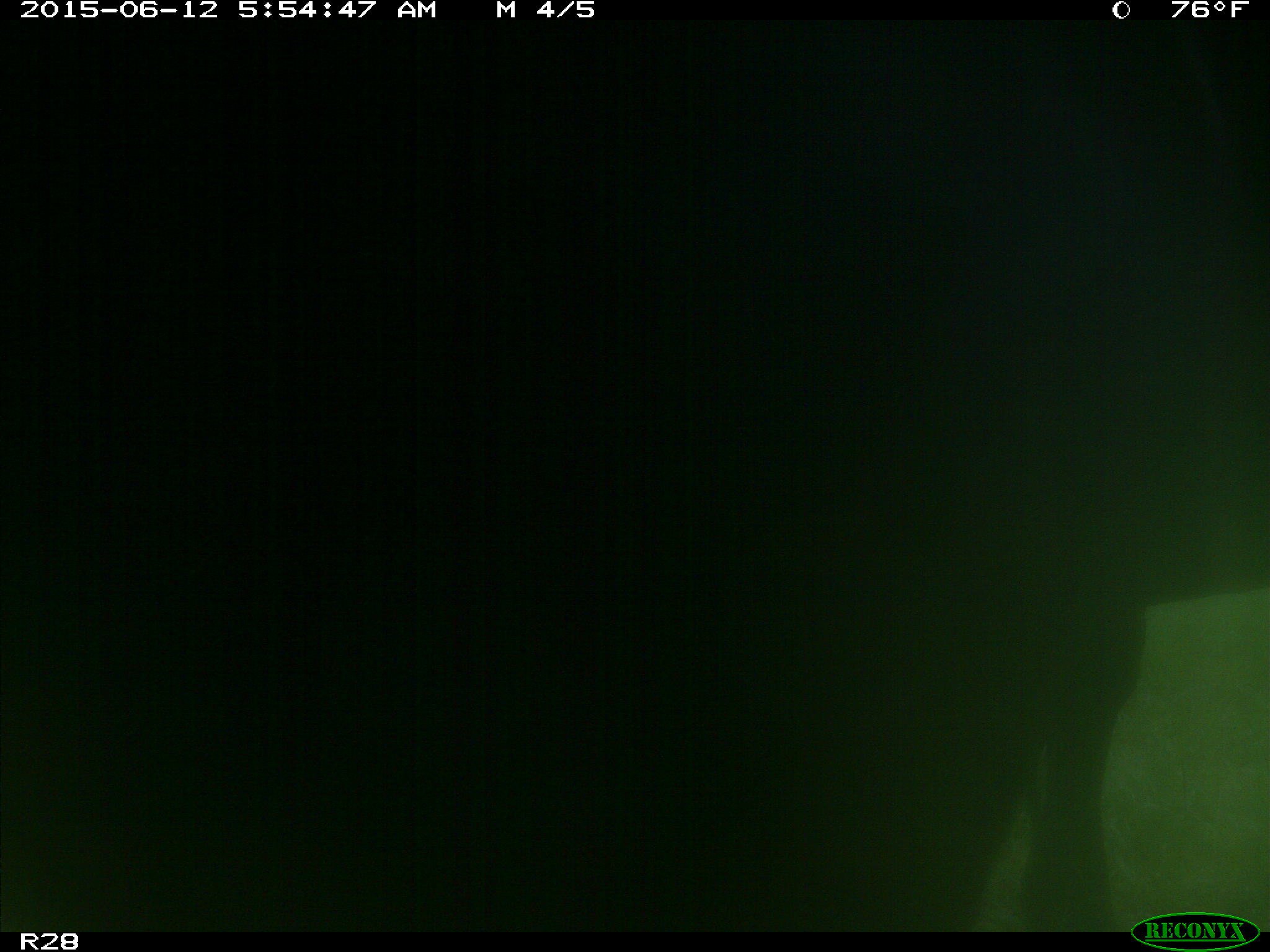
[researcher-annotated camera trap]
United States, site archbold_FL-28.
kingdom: Animalia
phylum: Chordata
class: Mammalia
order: Artiodactyla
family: Bovidae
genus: Bos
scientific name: Bos taurus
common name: domestic cow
Bos taurus (domestic cow).